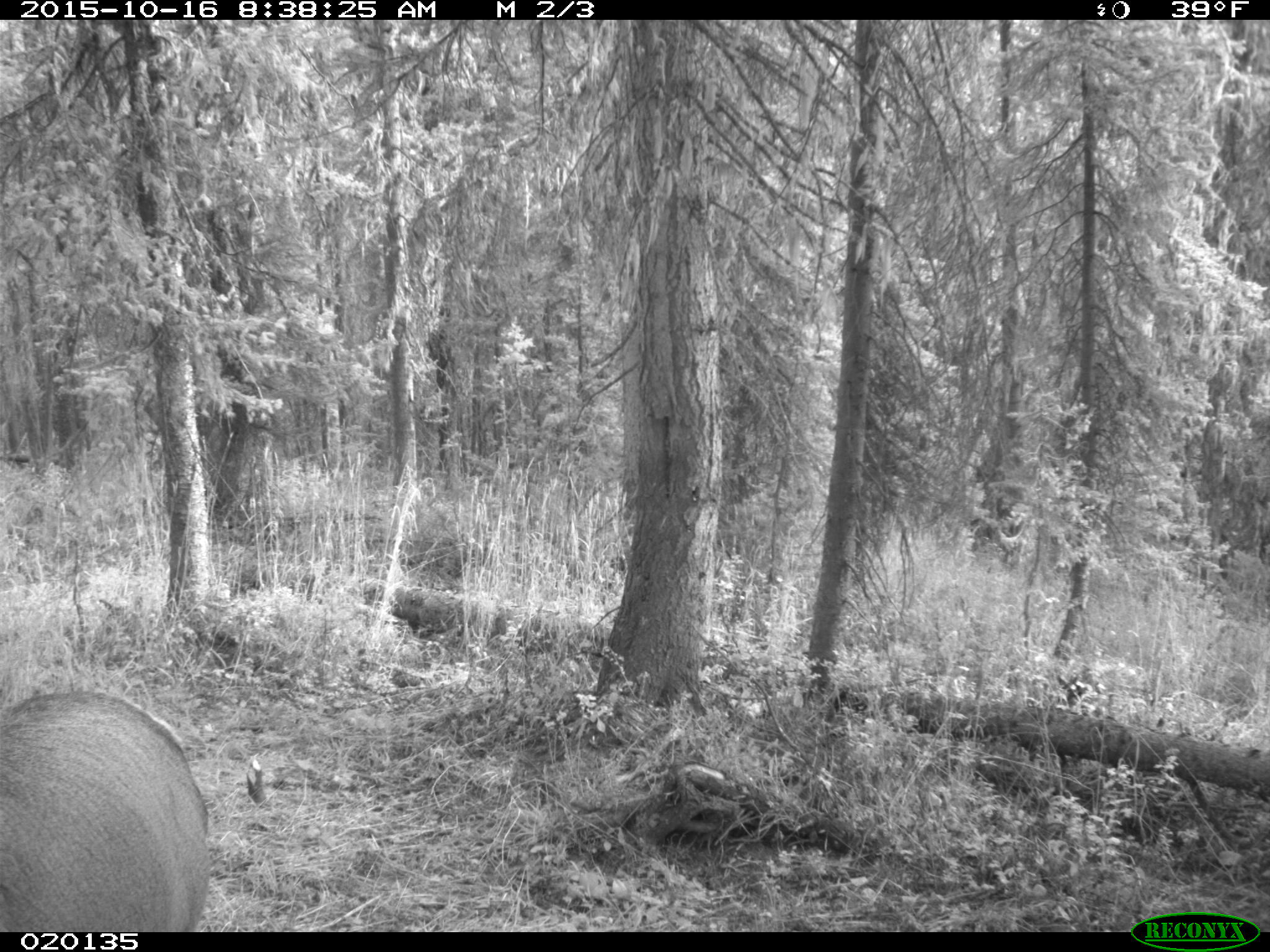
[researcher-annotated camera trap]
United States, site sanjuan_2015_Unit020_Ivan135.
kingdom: Animalia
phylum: Chordata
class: Mammalia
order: Artiodactyla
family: Cervidae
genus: Cervus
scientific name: Cervus elaphus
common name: red deer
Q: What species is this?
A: Cervus elaphus (red deer).